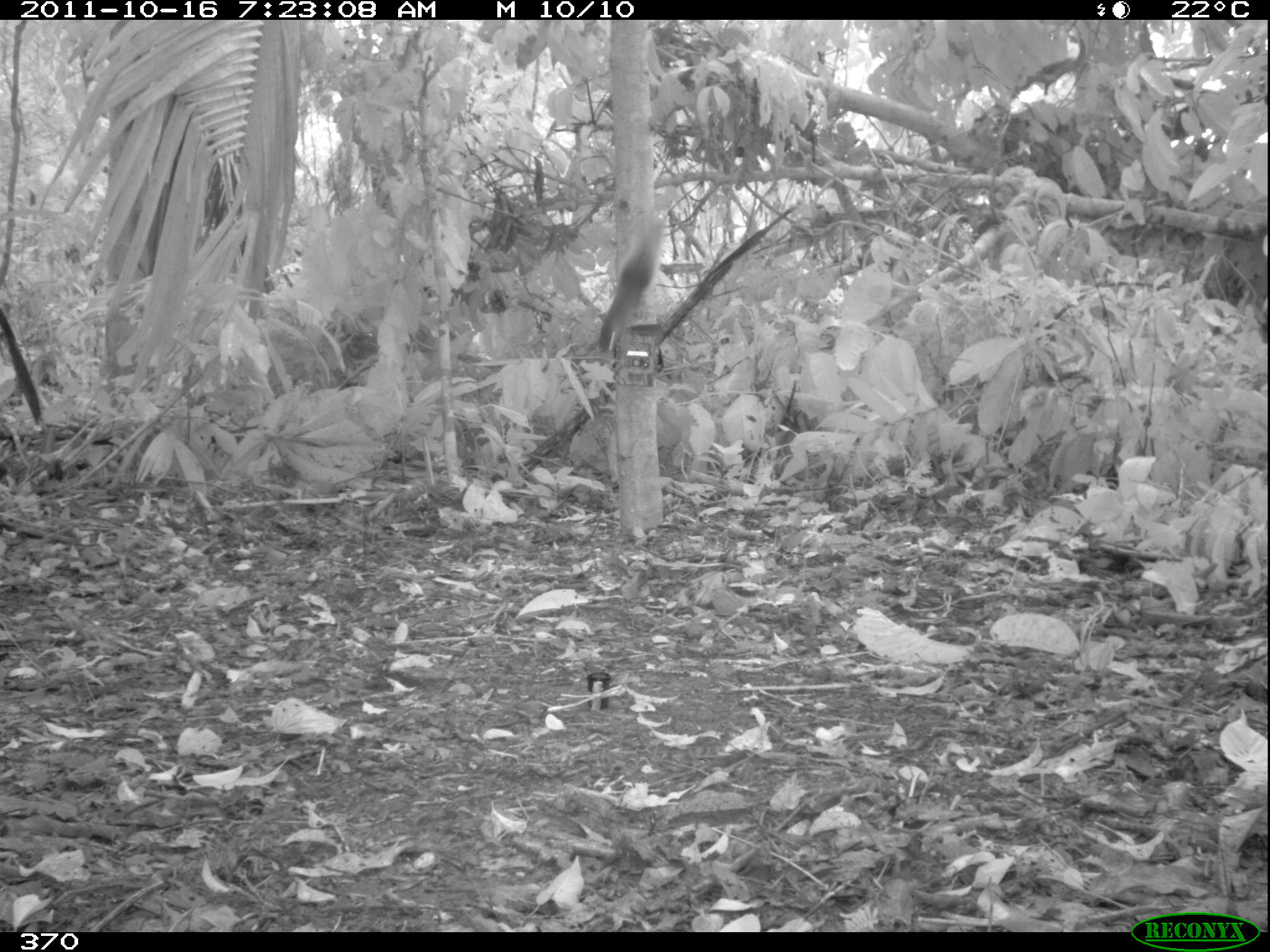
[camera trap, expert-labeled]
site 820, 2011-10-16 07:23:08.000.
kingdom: Animalia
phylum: Chordata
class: Mammalia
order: Rodentia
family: Sciuridae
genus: Sciurus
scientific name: Sciurus spadiceus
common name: southern amazon red squirrel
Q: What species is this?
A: Sciurus spadiceus (southern amazon red squirrel).